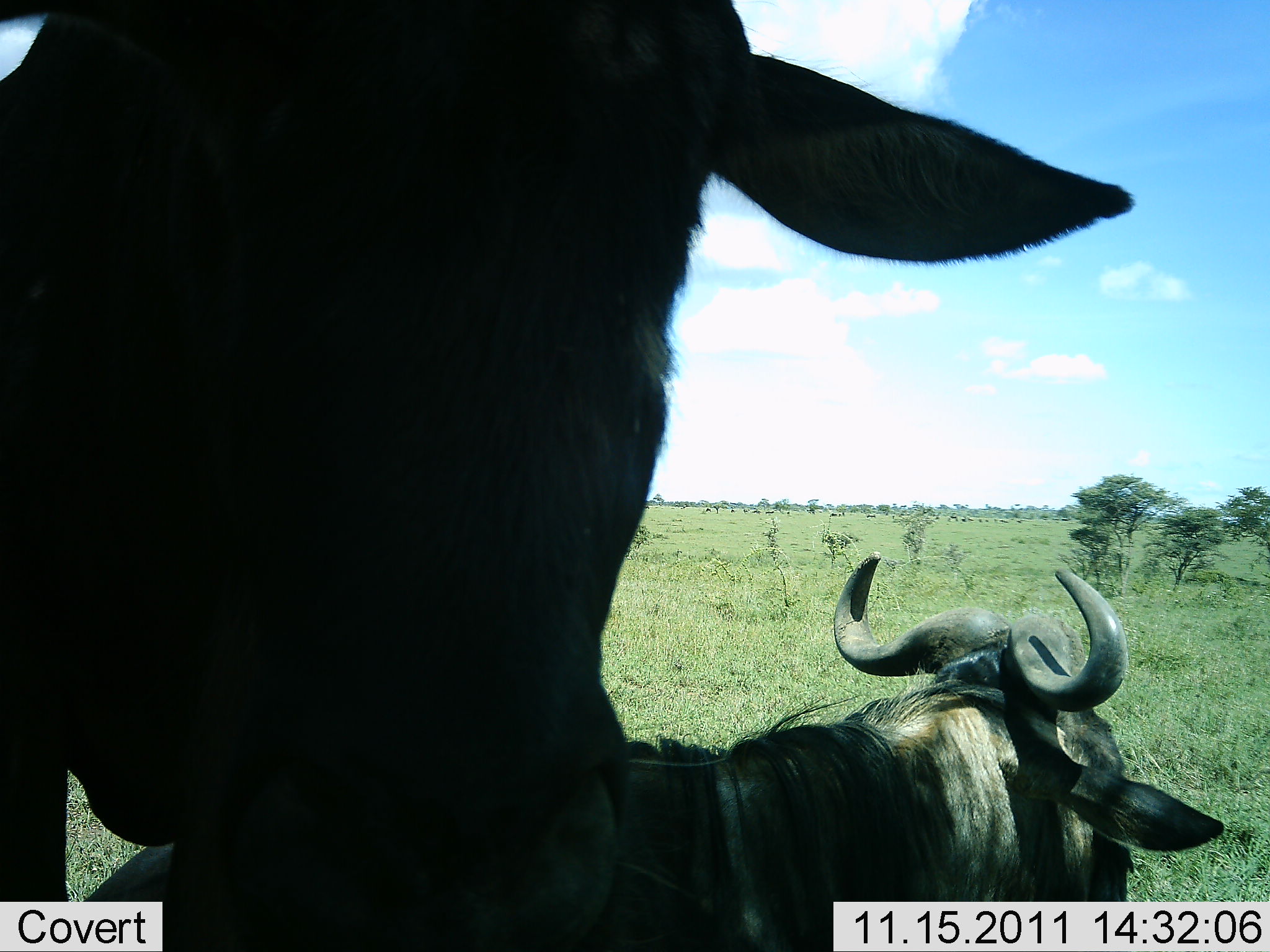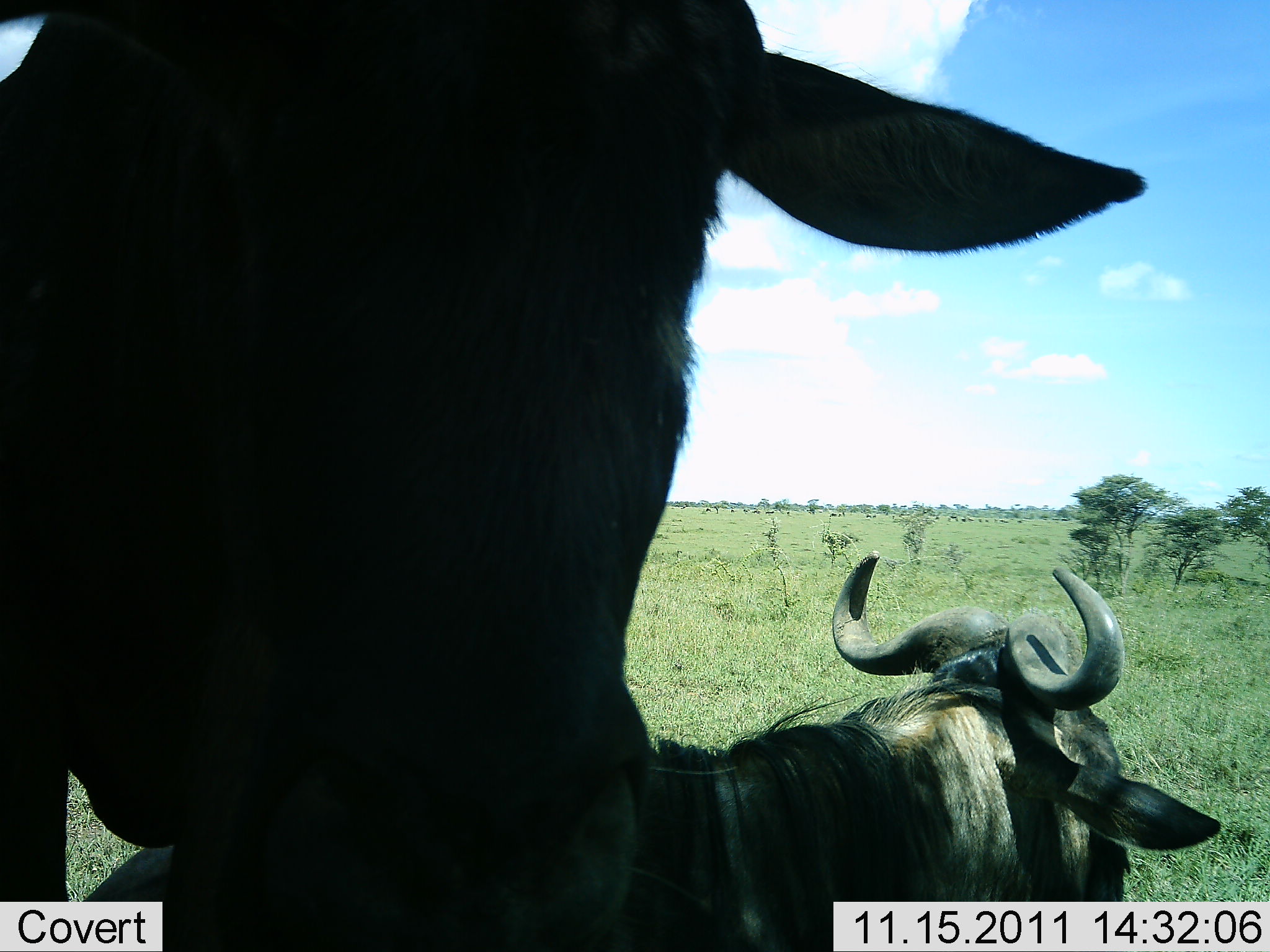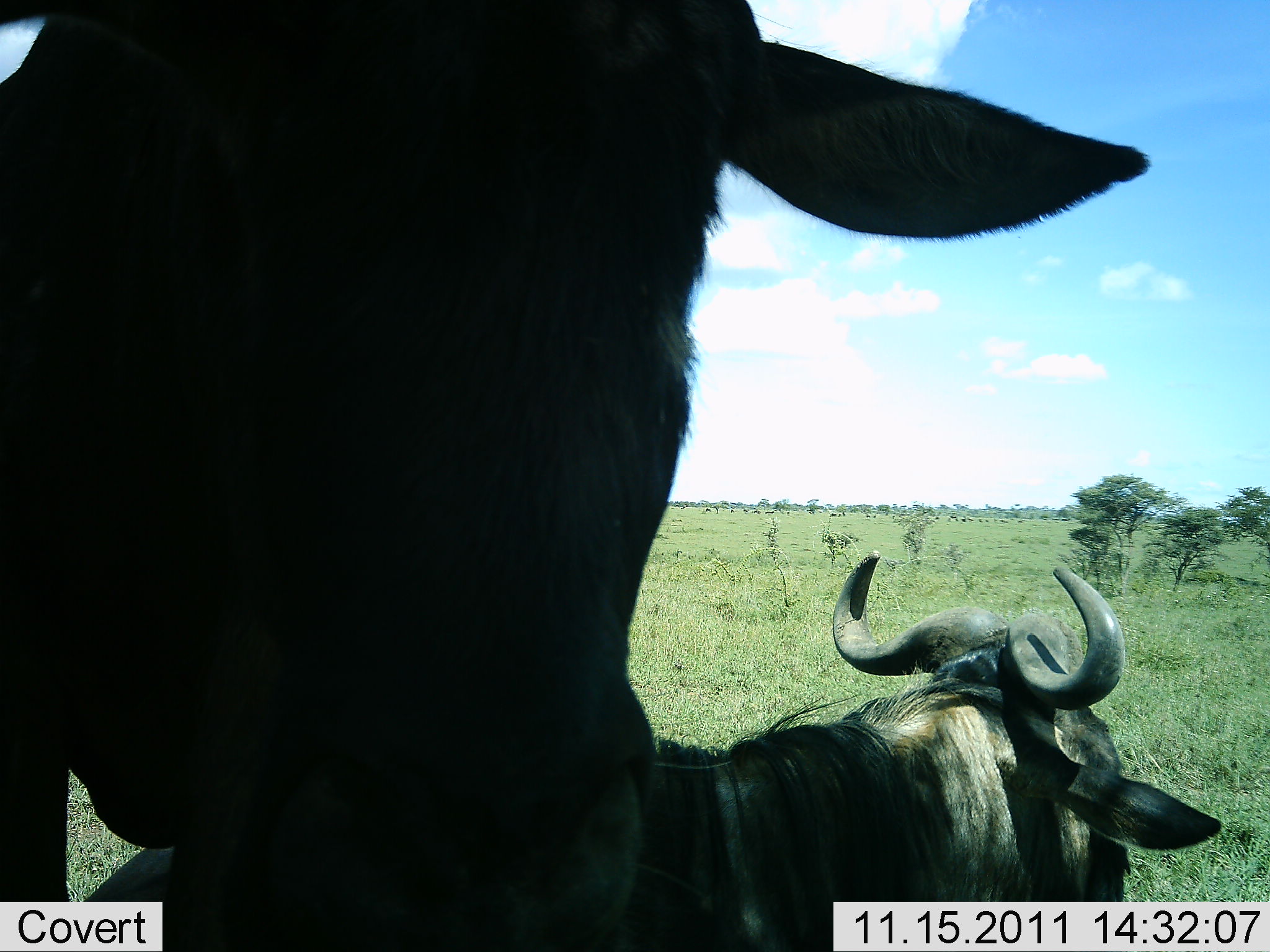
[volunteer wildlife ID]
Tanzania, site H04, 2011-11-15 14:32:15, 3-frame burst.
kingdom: Animalia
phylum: Chordata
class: Mammalia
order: Artiodactyla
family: Bovidae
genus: Connochaetes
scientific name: Connochaetes taurinus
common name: blue wildebeest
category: wildebeest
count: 2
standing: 86%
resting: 50%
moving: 7%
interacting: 0%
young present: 0%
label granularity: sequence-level